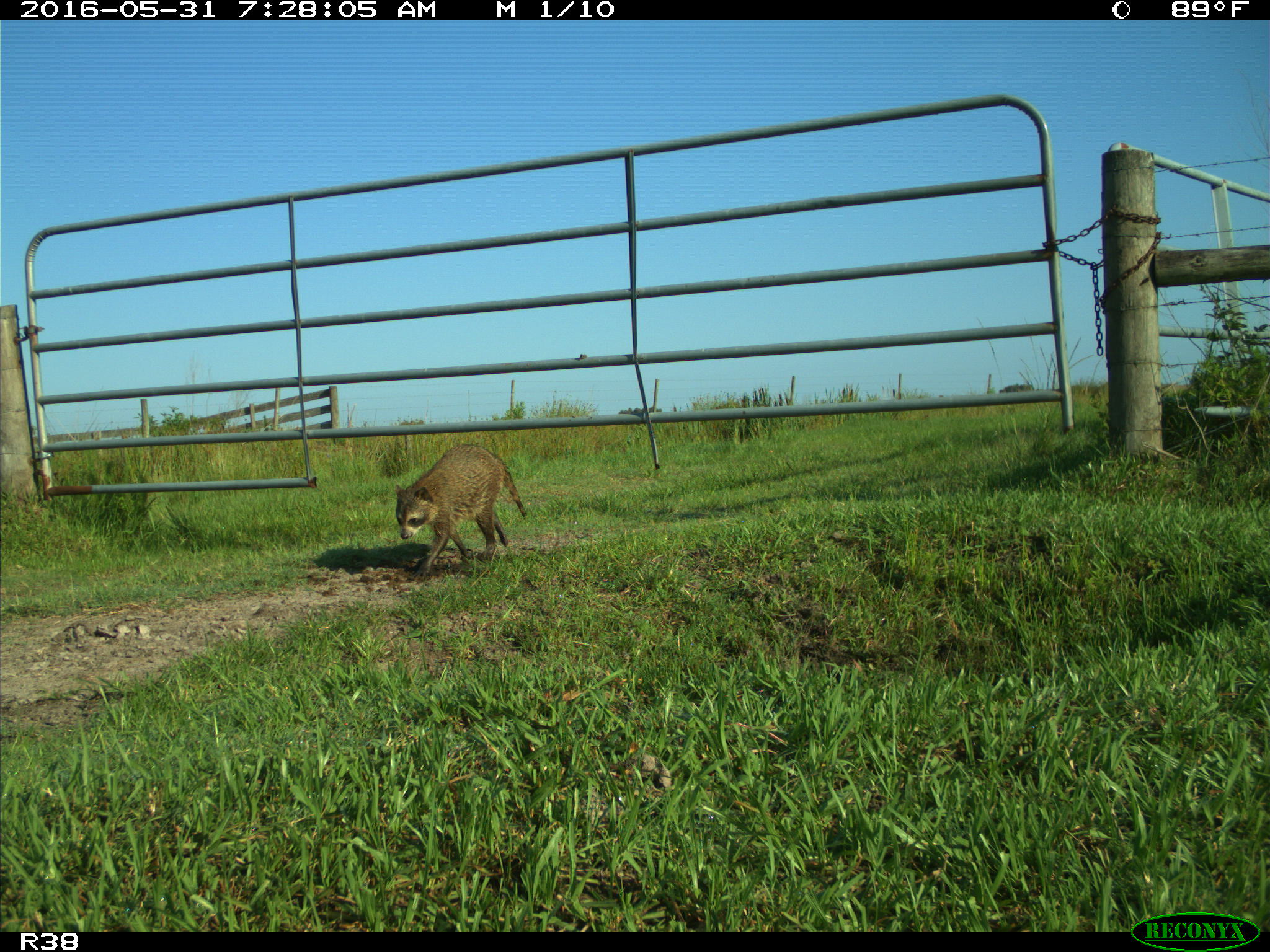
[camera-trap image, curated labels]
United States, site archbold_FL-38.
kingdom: Animalia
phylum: Chordata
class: Mammalia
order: Carnivora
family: Procyonidae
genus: Procyon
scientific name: Procyon lotor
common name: common raccoon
Procyon lotor (common raccoon).